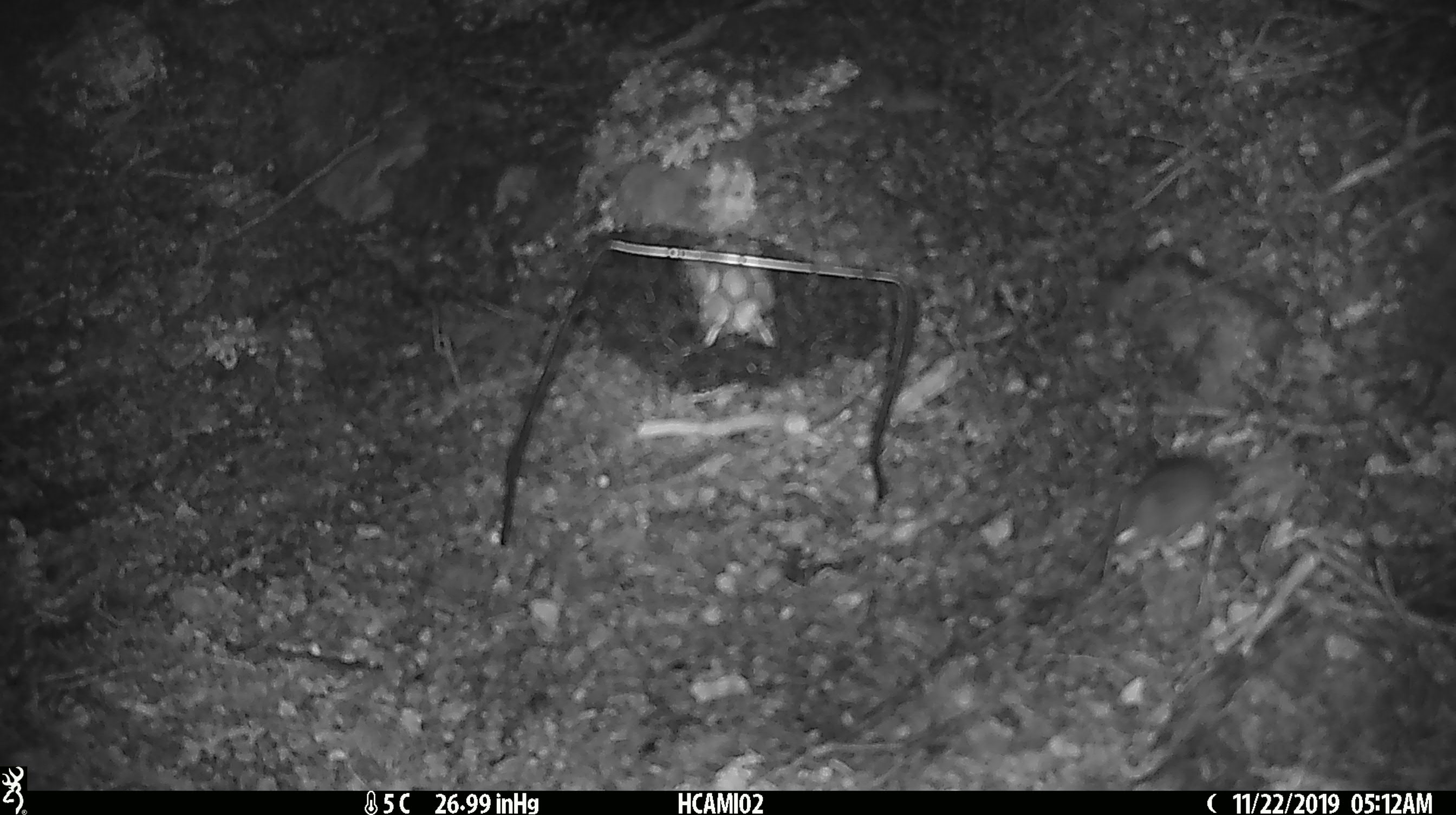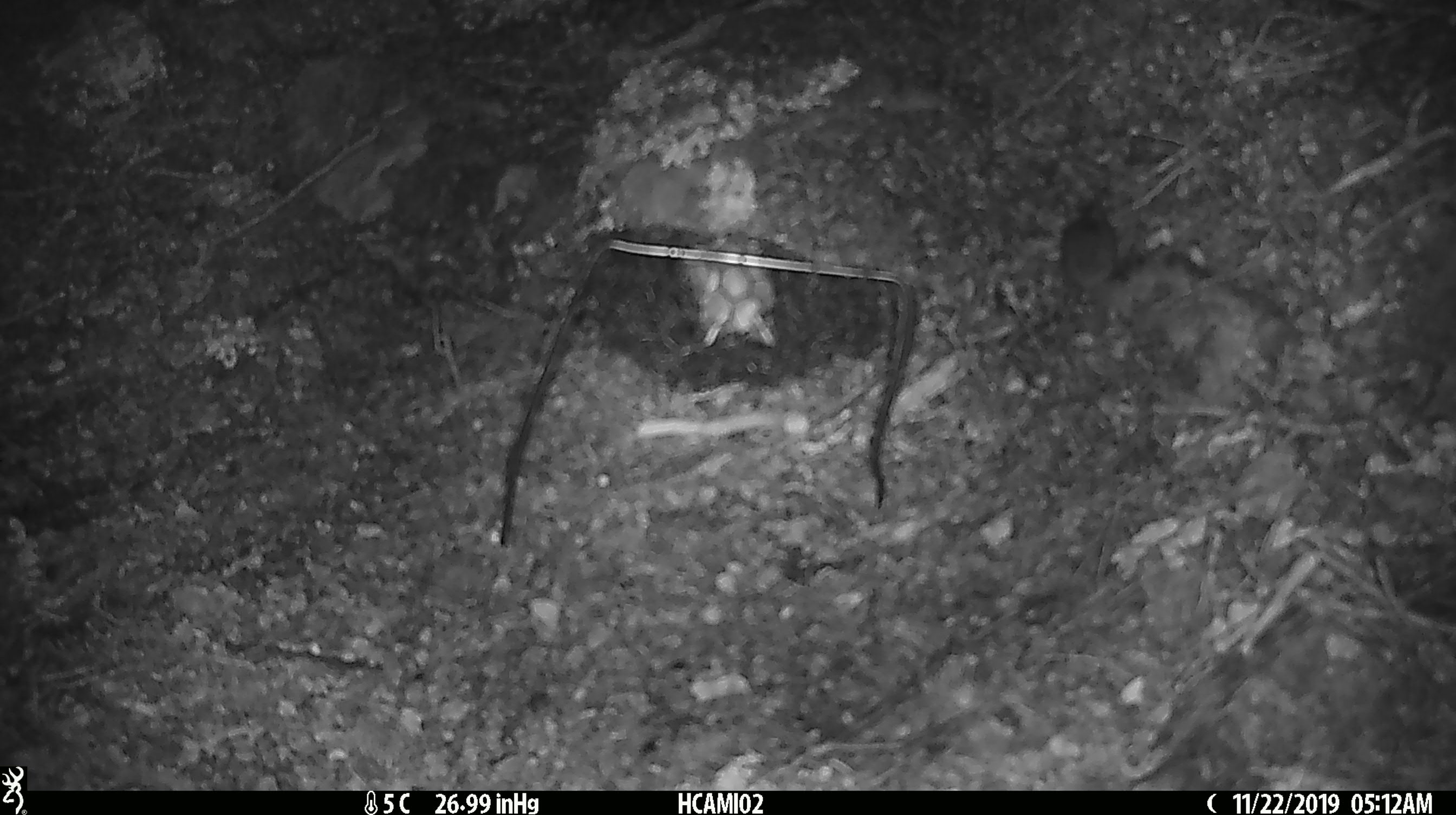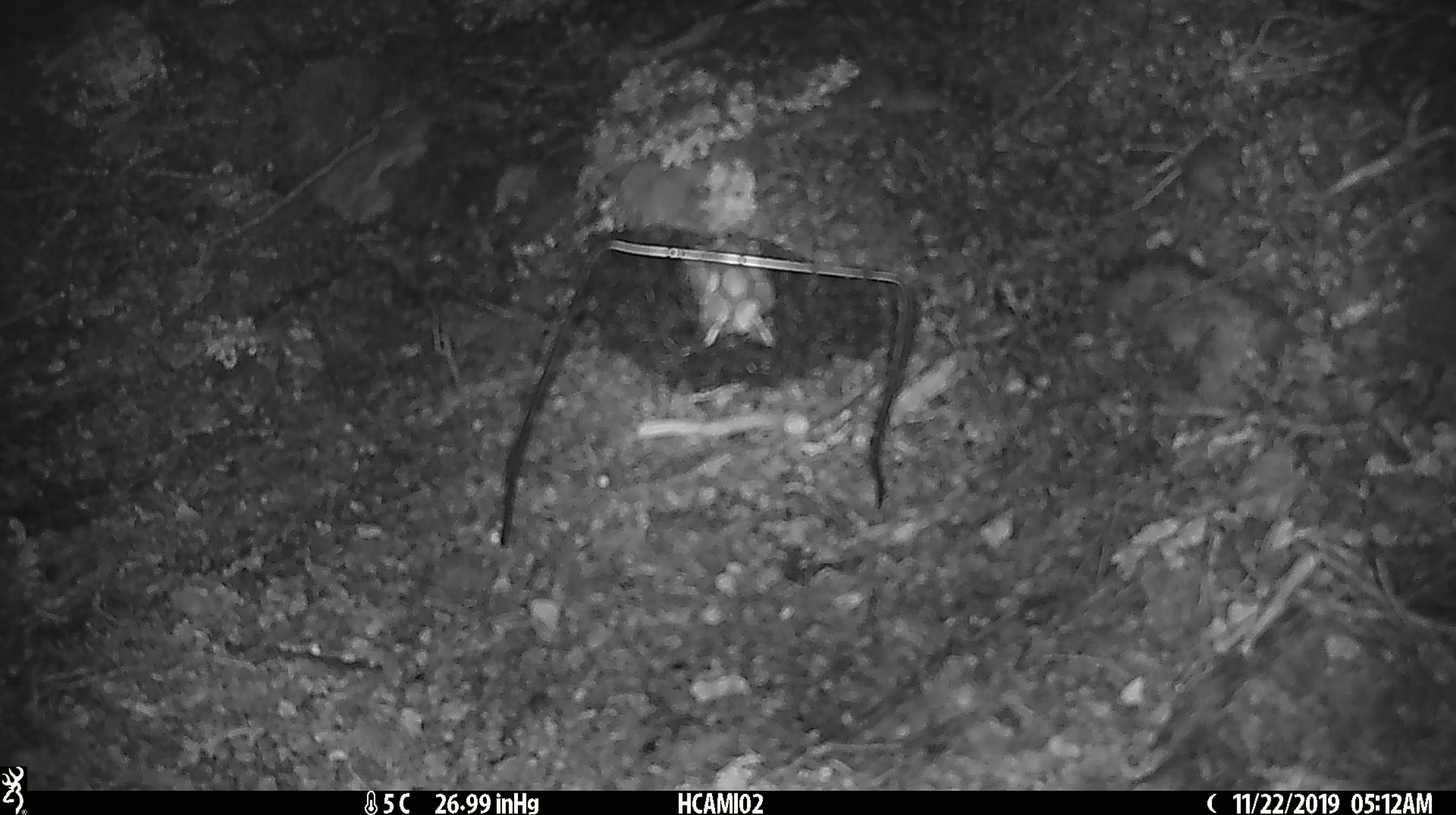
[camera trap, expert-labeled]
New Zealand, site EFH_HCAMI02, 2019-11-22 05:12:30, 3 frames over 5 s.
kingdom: Animalia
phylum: Chordata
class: Mammalia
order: Rodentia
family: Muridae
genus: Mus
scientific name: Mus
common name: mouse